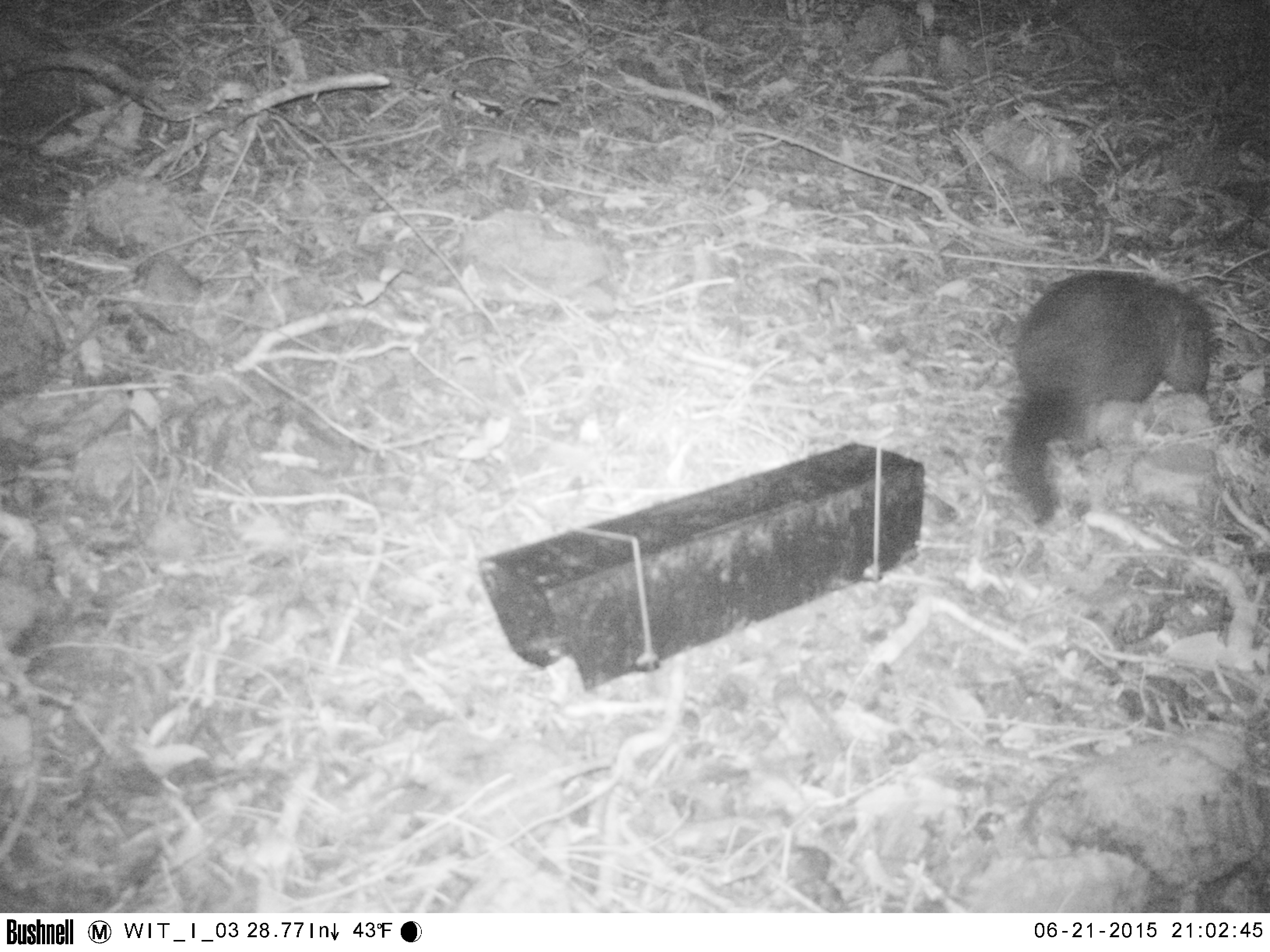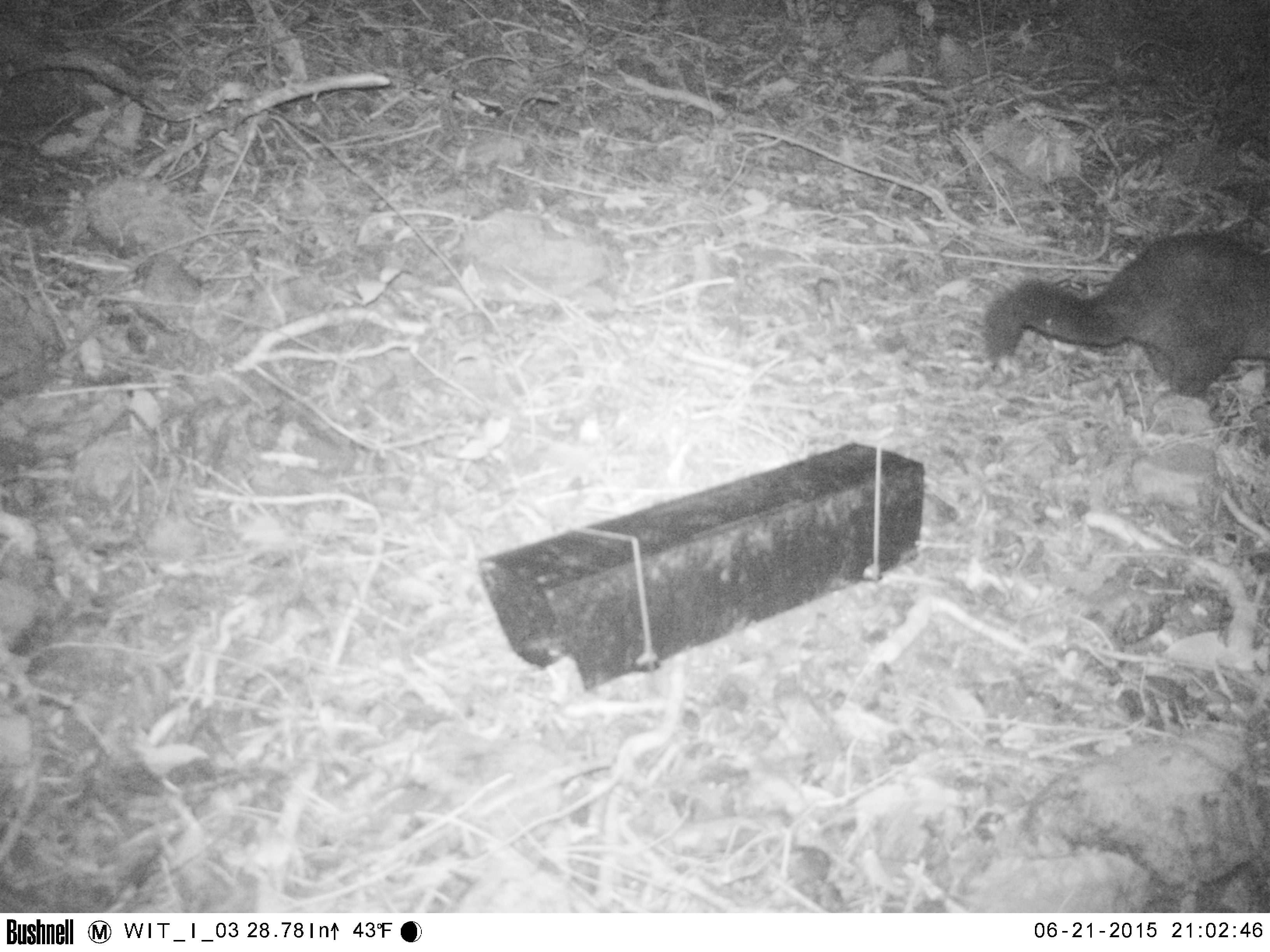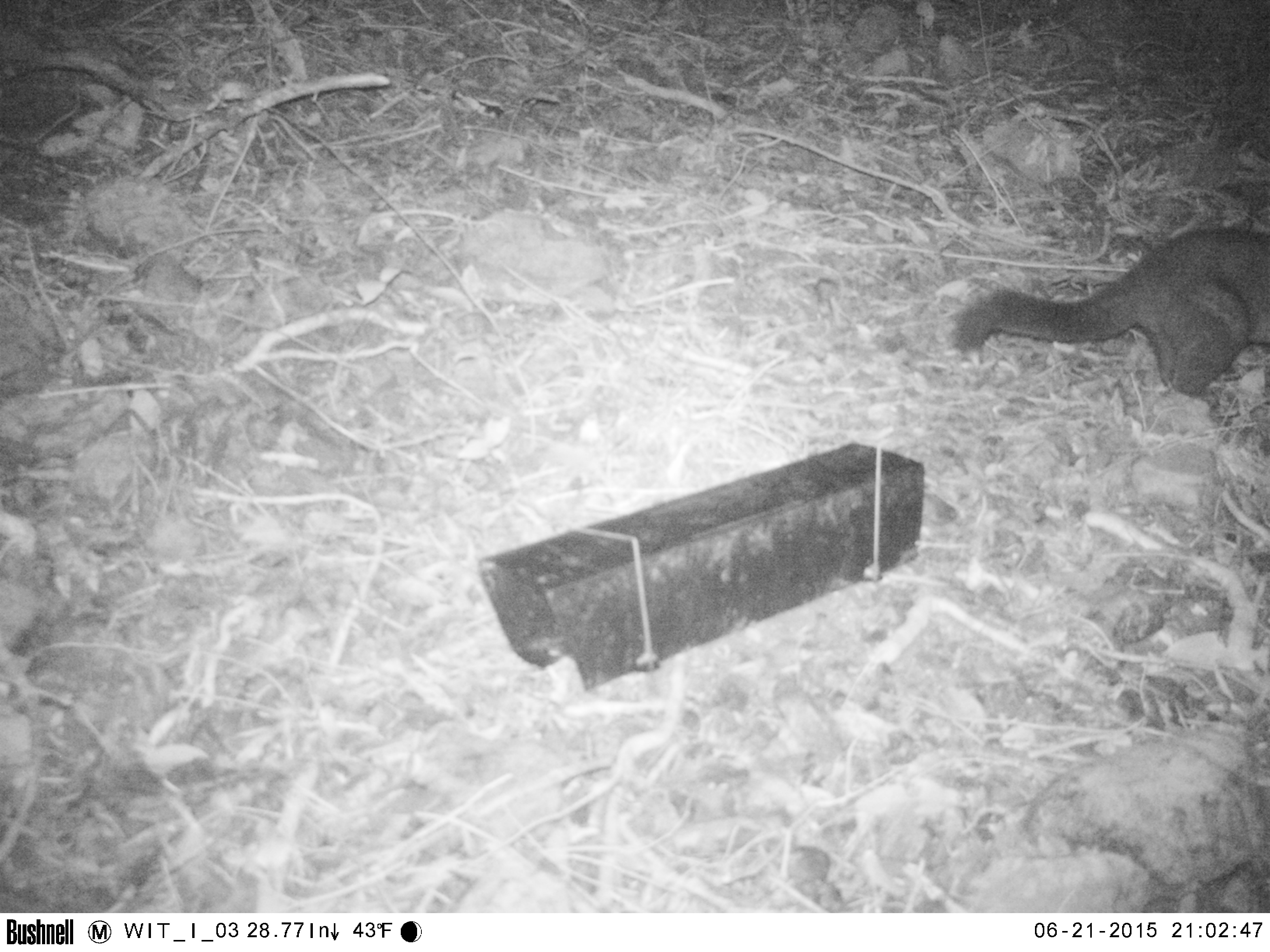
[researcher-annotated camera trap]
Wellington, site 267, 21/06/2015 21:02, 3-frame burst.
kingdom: Animalia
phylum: Chordata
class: Mammalia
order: Didelphimorphia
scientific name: Didelphimorphia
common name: possum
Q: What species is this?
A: Possum (Didelphimorphia).